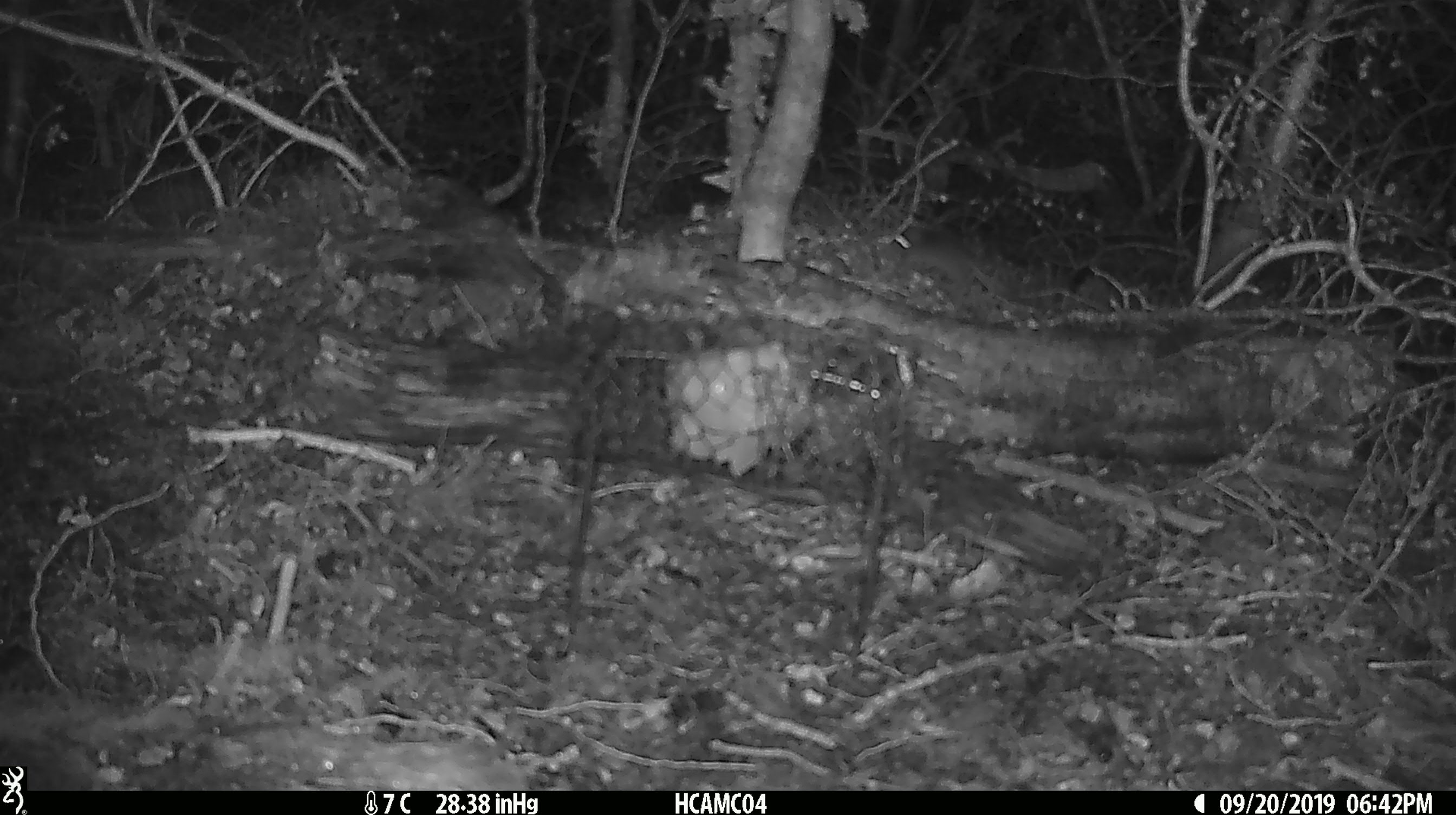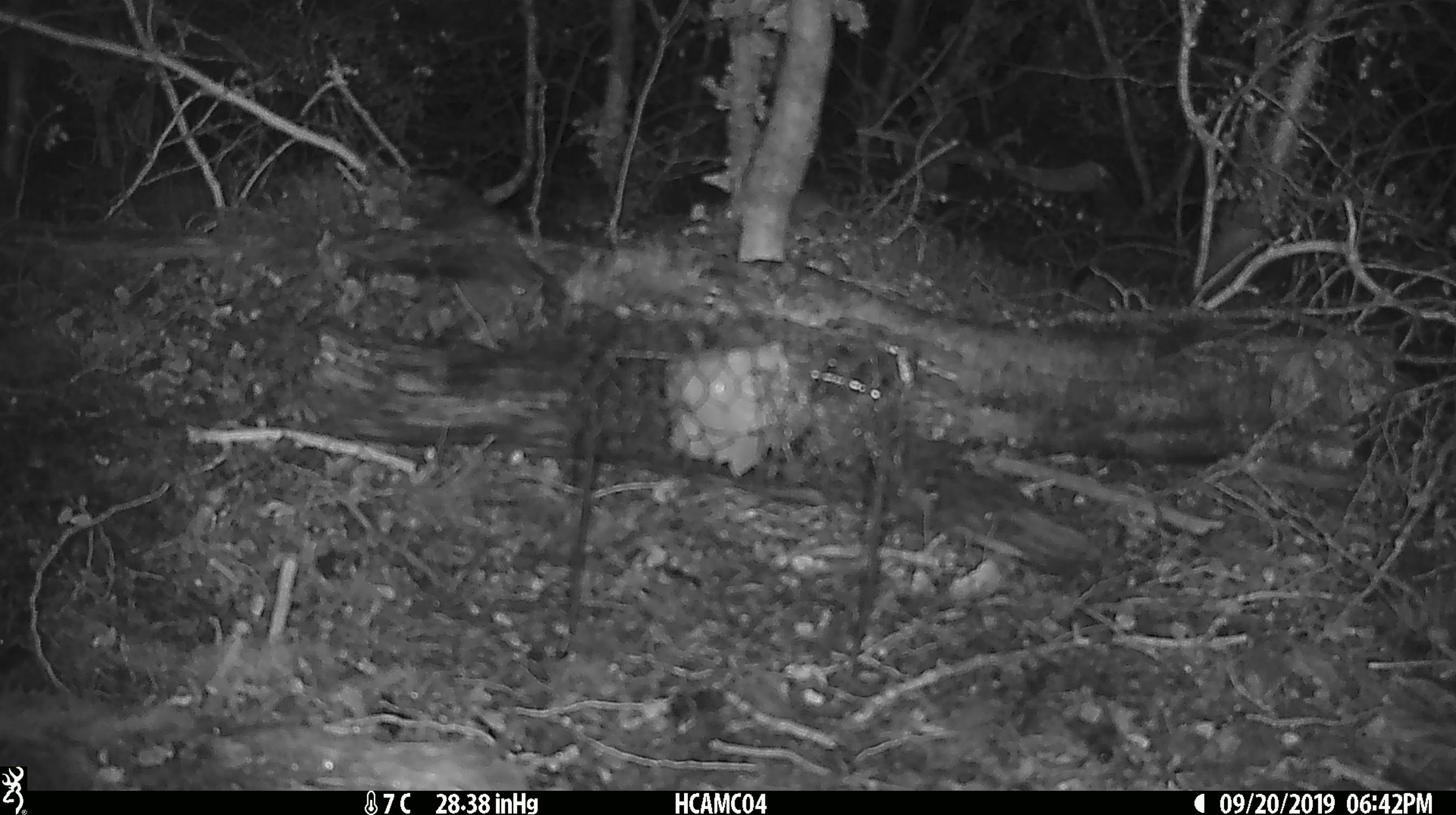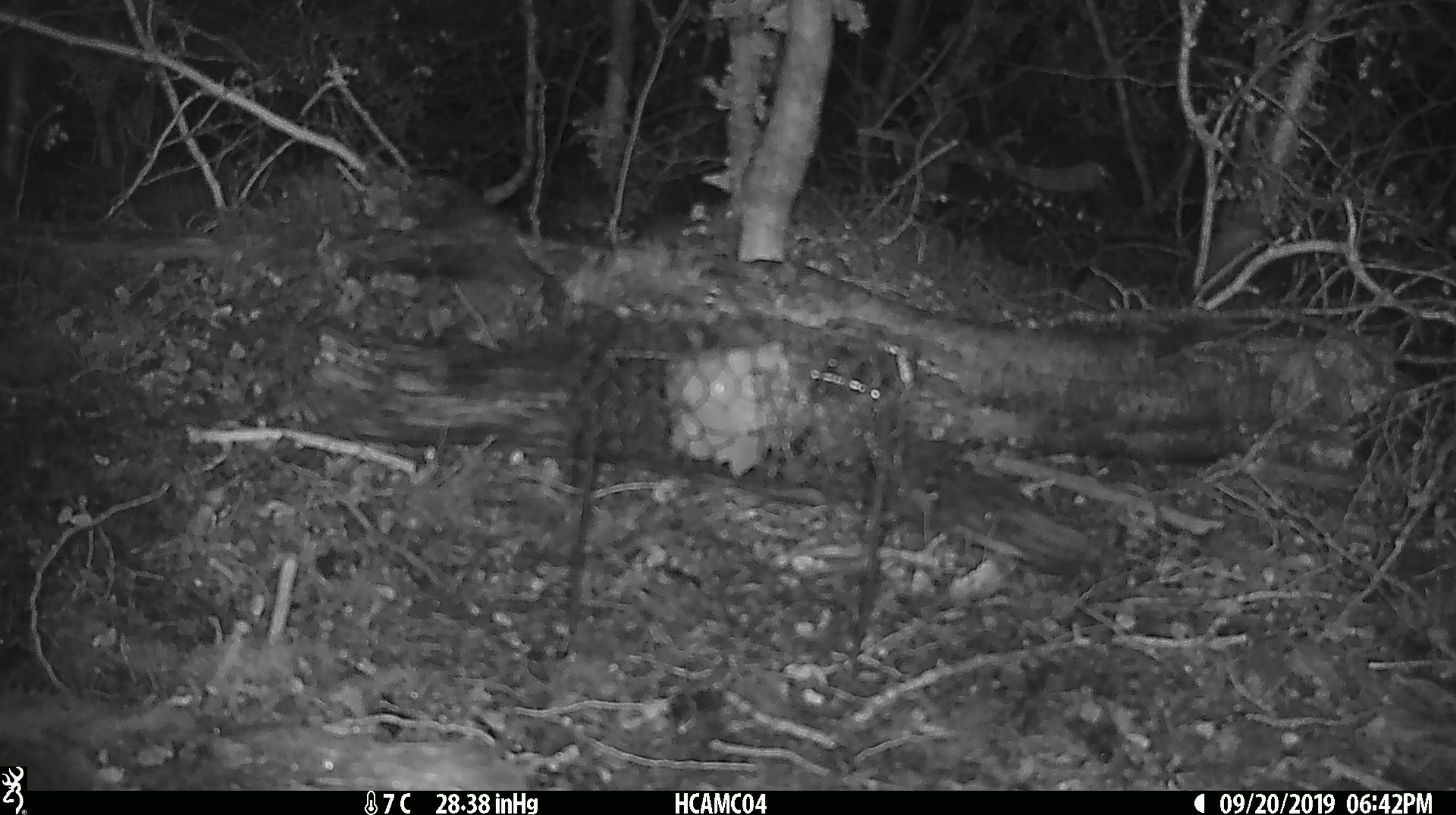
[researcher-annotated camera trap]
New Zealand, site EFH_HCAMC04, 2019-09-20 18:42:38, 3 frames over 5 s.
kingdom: Animalia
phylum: Chordata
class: Mammalia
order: Rodentia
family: Muridae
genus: Mus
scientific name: Mus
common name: mouse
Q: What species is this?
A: Mouse (Mus).